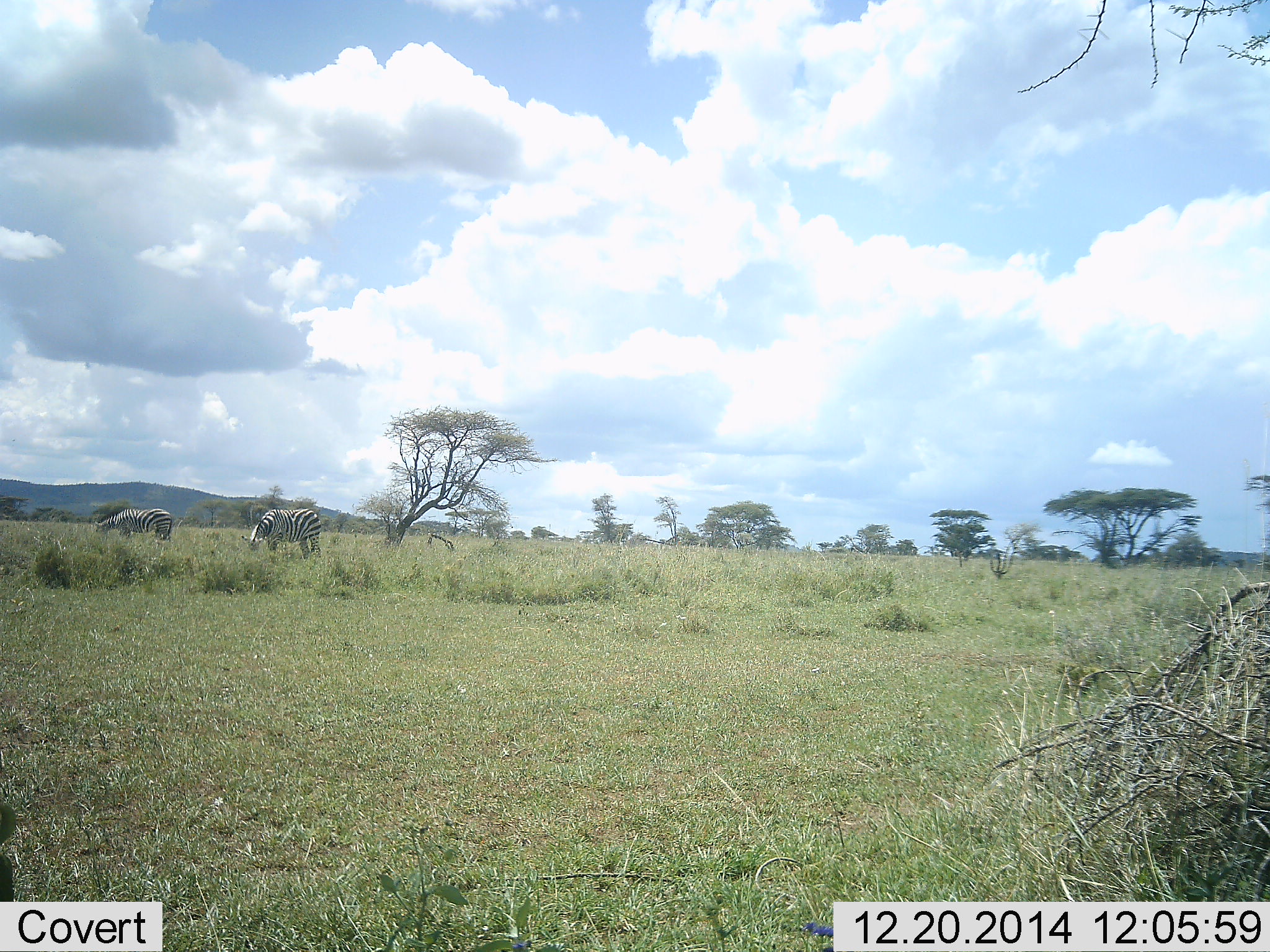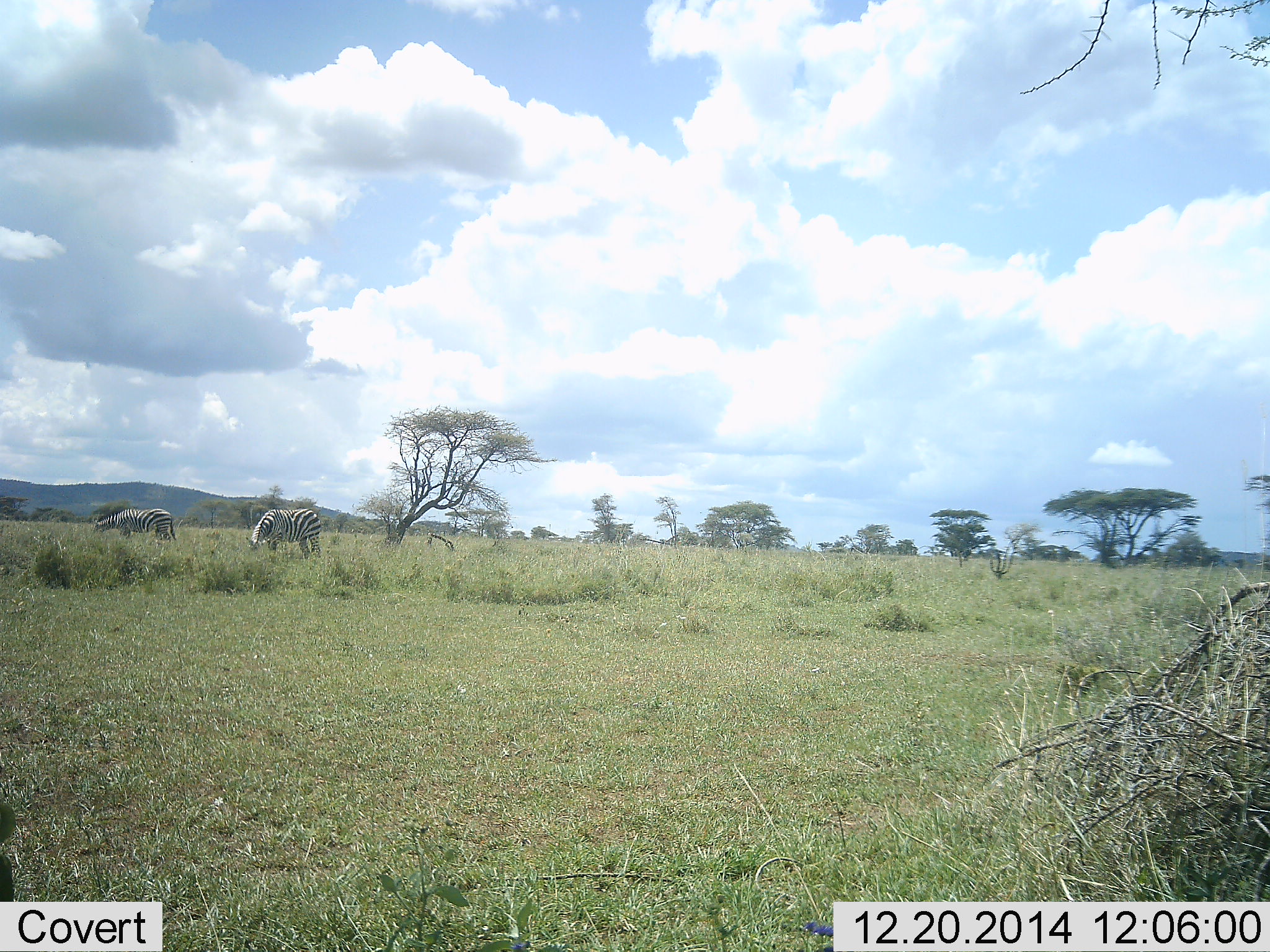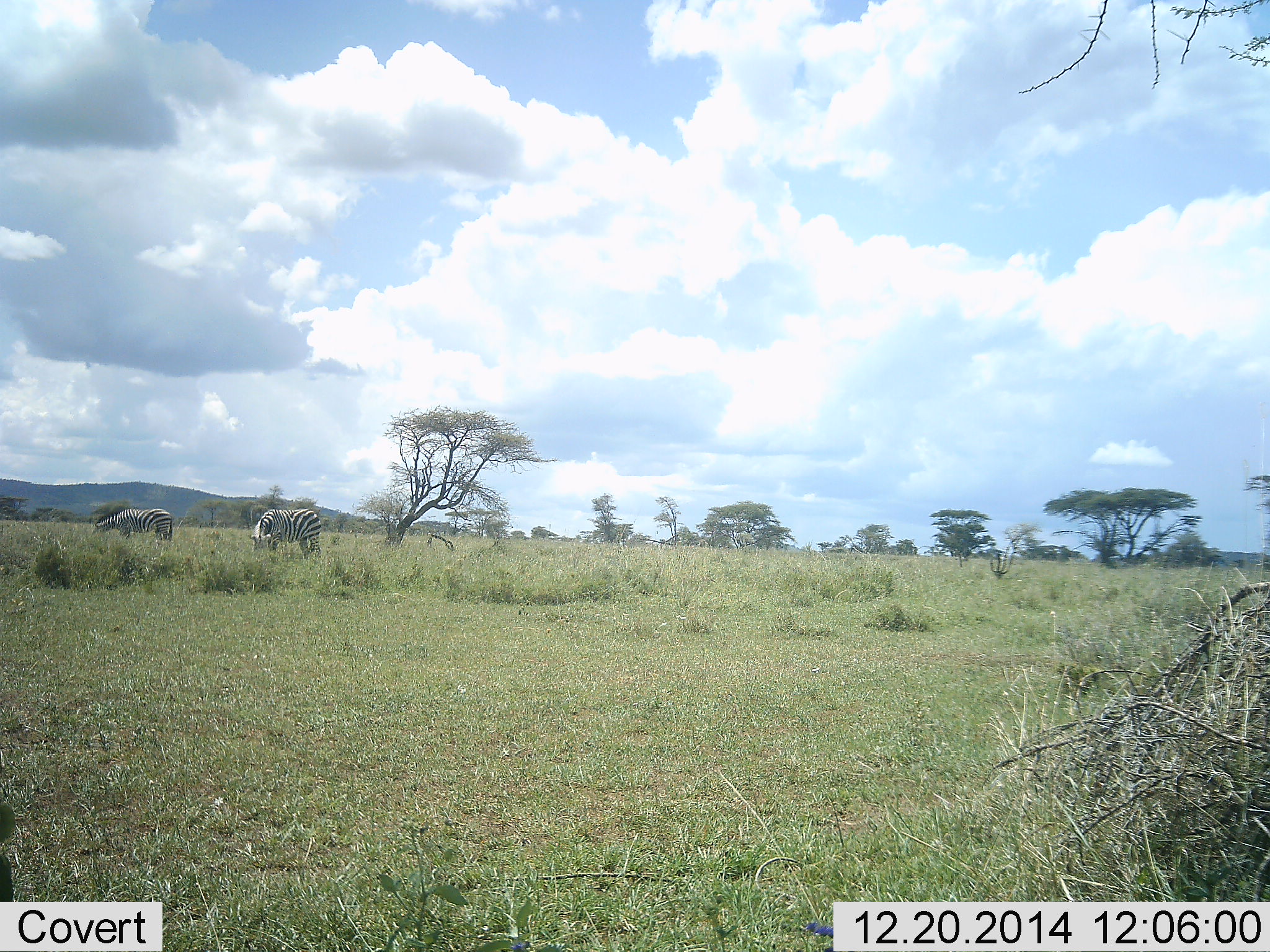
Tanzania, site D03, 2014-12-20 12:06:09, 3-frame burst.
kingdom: Animalia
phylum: Chordata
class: Mammalia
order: Perissodactyla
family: Equidae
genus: Equus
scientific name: Equus quagga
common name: plains zebra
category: zebra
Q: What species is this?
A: Zebra (plains zebra) (Equus quagga).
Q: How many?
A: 2.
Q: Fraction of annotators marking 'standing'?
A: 20%.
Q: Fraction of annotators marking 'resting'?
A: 0%.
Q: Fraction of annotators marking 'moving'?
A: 10%.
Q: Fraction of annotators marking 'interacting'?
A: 0%.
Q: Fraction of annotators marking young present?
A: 0%.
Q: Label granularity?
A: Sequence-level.